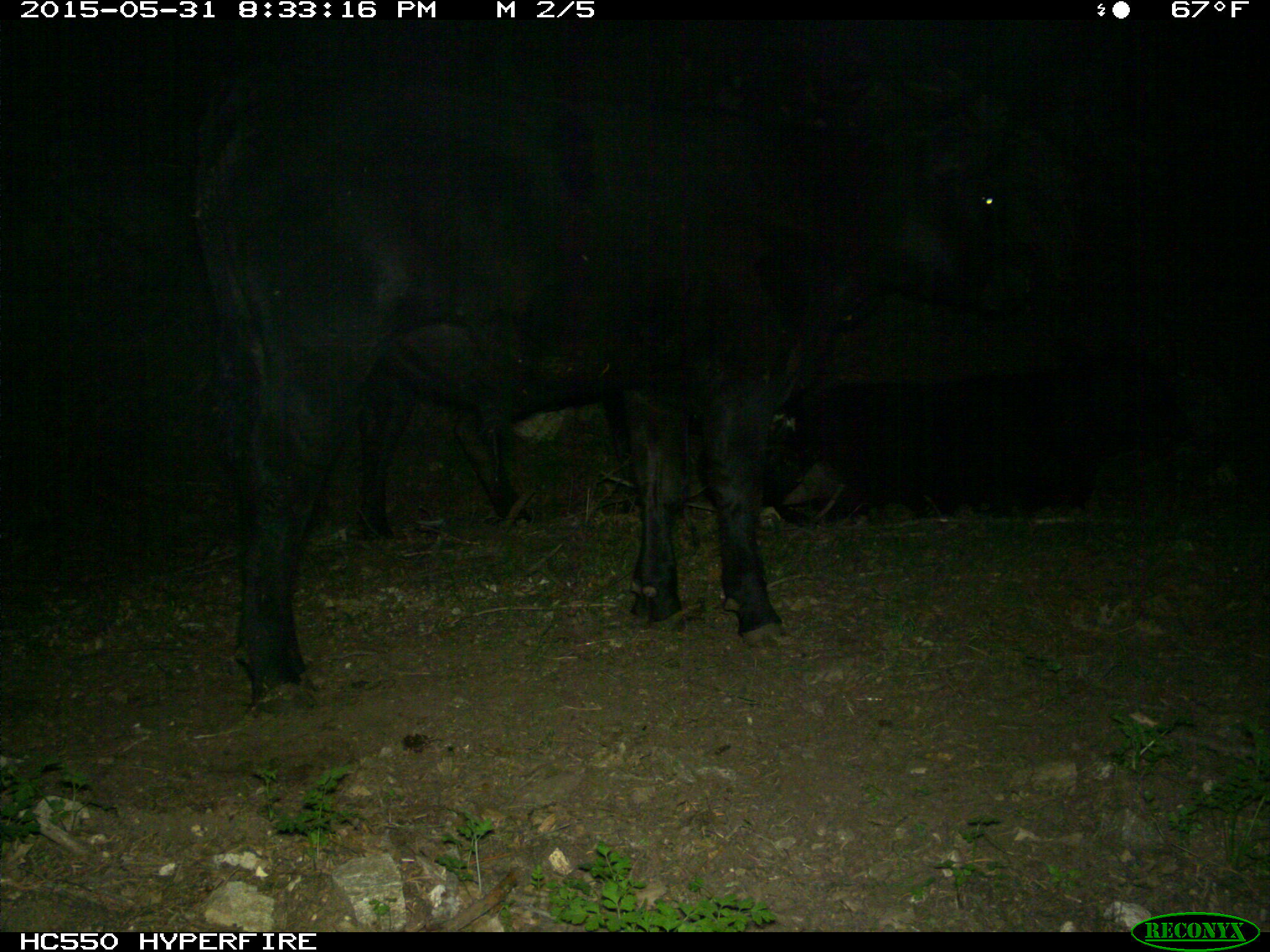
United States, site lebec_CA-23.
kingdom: Animalia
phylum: Chordata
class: Mammalia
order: Artiodactyla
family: Bovidae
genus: Bos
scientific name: Bos taurus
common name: domestic cow